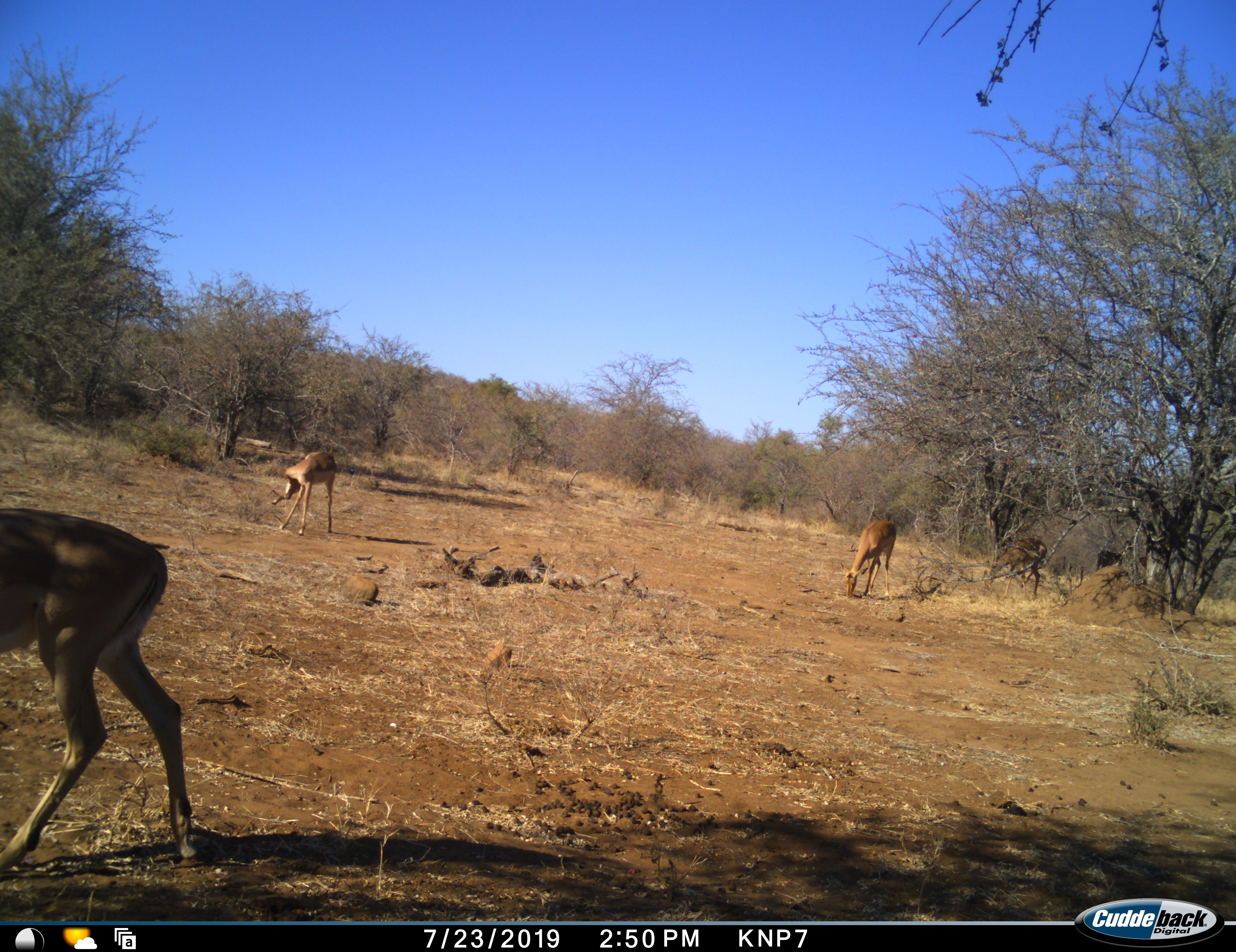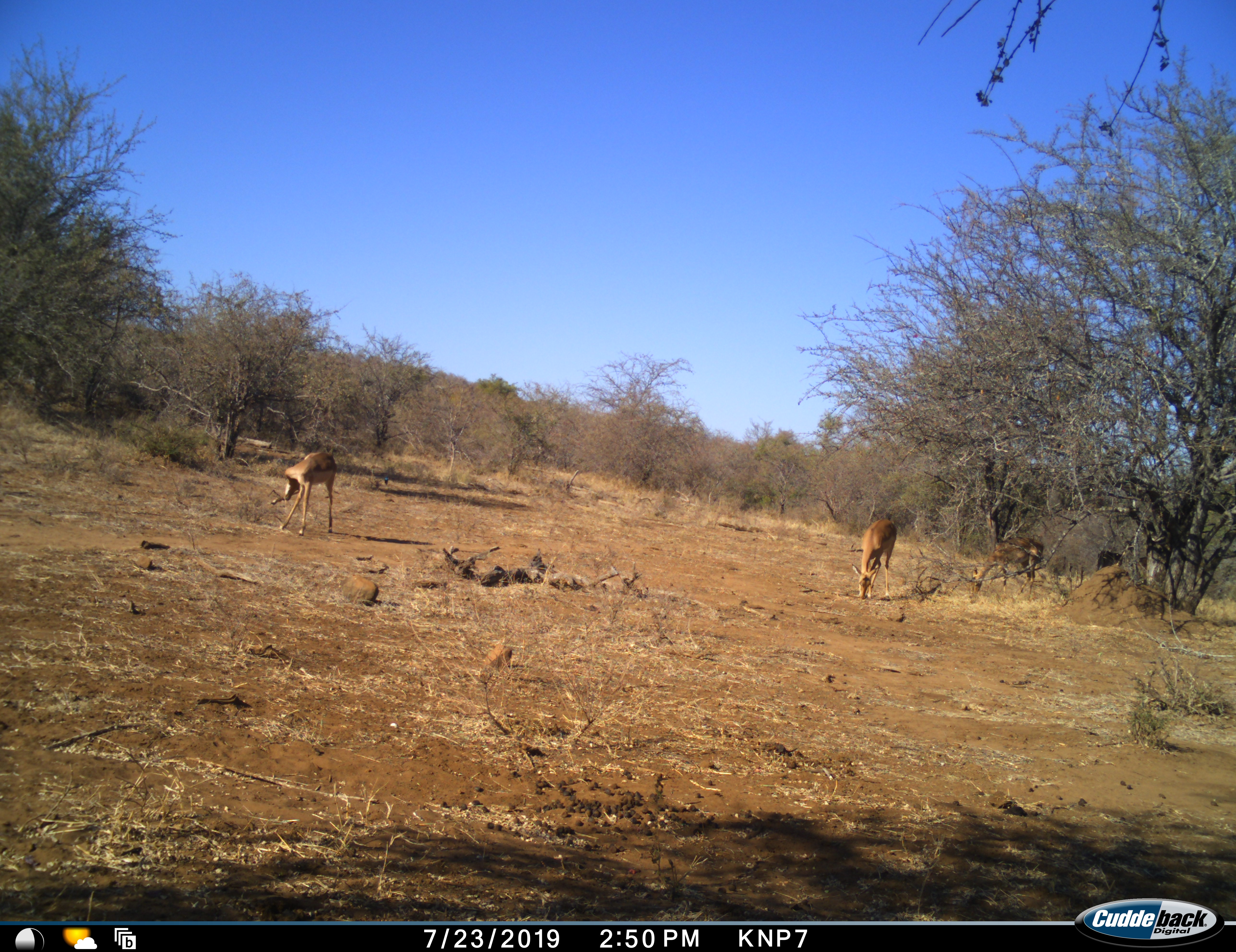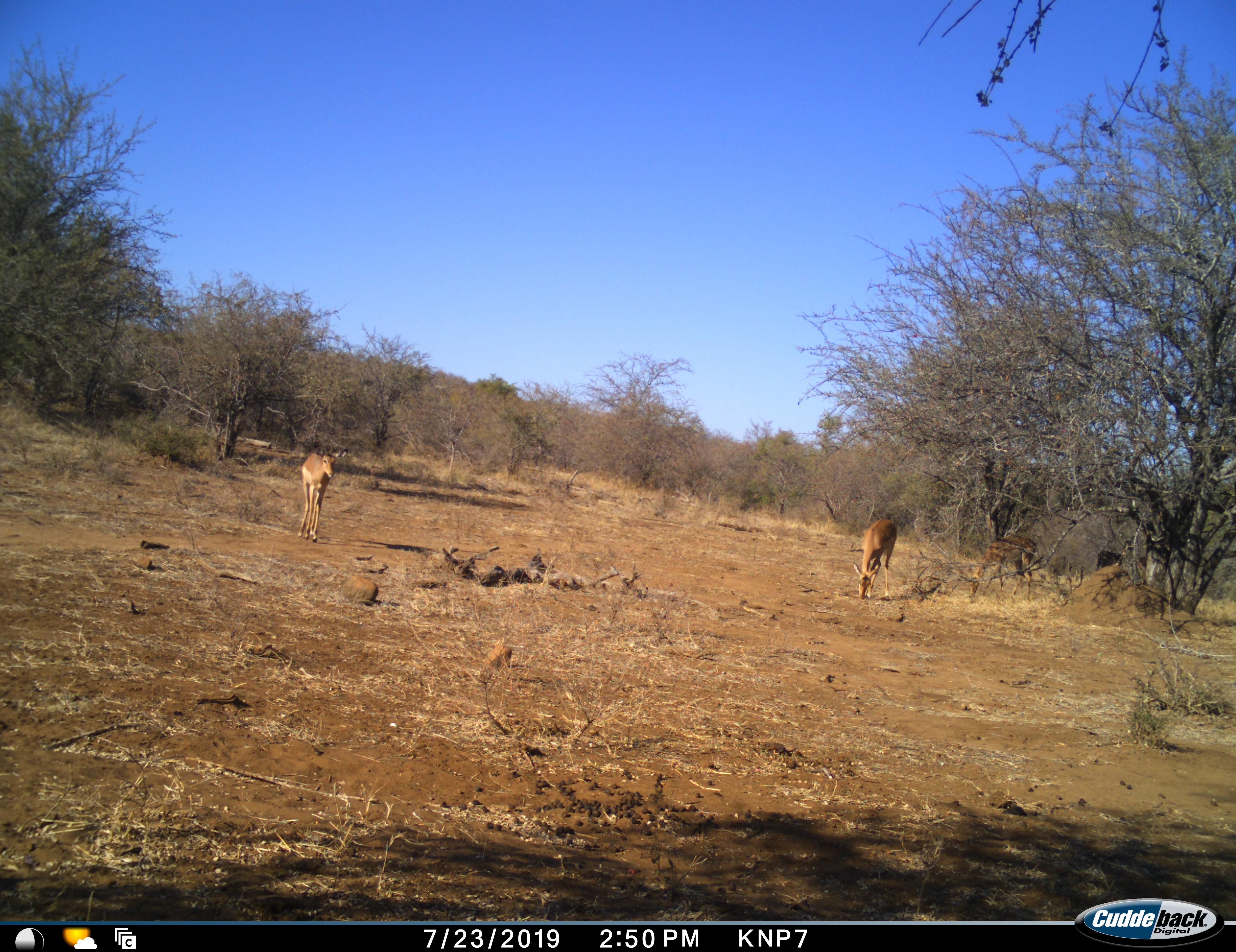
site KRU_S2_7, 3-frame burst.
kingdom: Animalia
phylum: Chordata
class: Mammalia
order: Artiodactyla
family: Bovidae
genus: Aepyceros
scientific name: Aepyceros melampus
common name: impala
Impala (Aepyceros melampus), count 4. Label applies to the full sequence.